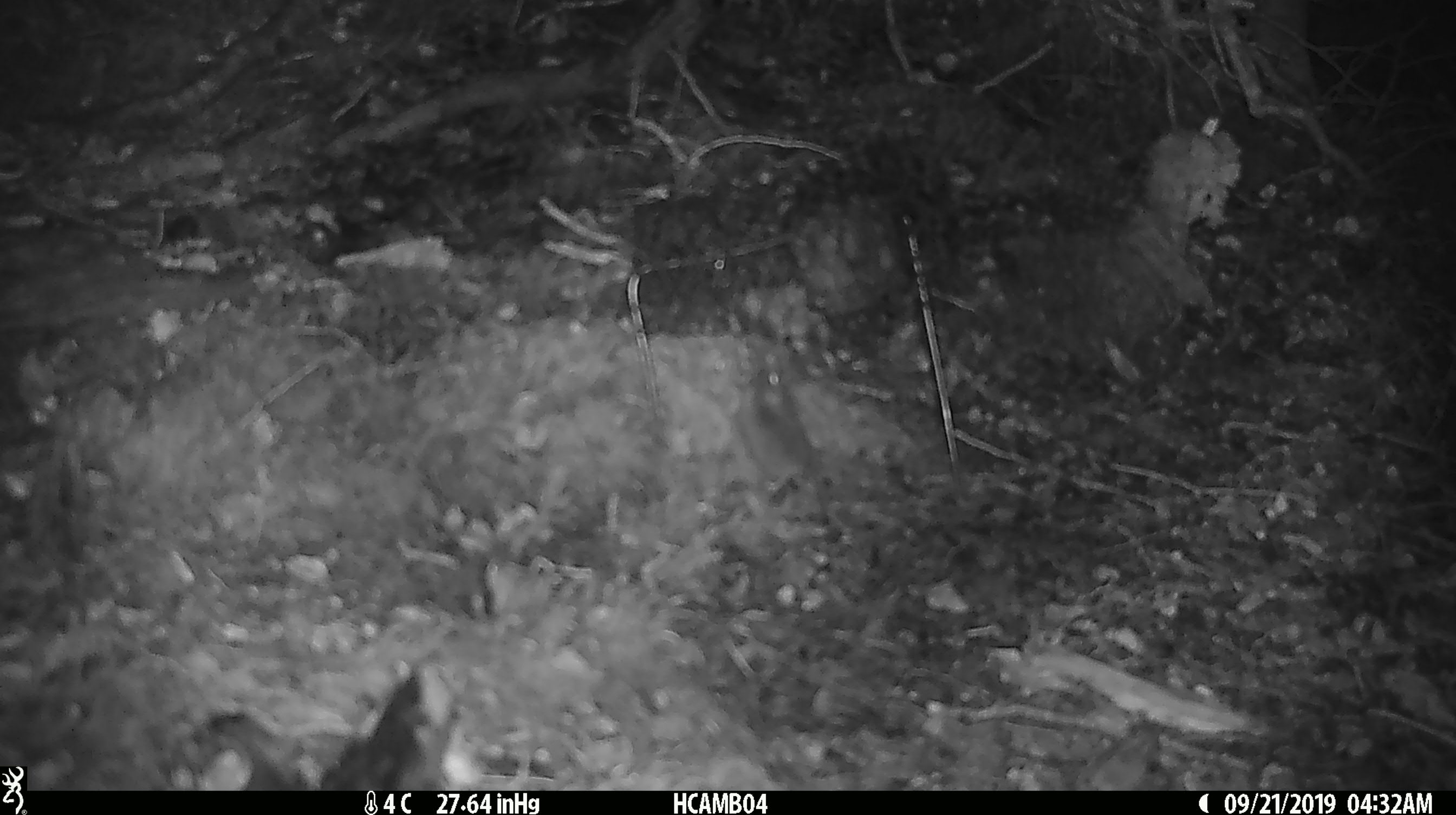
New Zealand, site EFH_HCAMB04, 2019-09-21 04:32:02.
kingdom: Animalia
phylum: Chordata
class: Mammalia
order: Rodentia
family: Muridae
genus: Mus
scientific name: Mus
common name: mouse